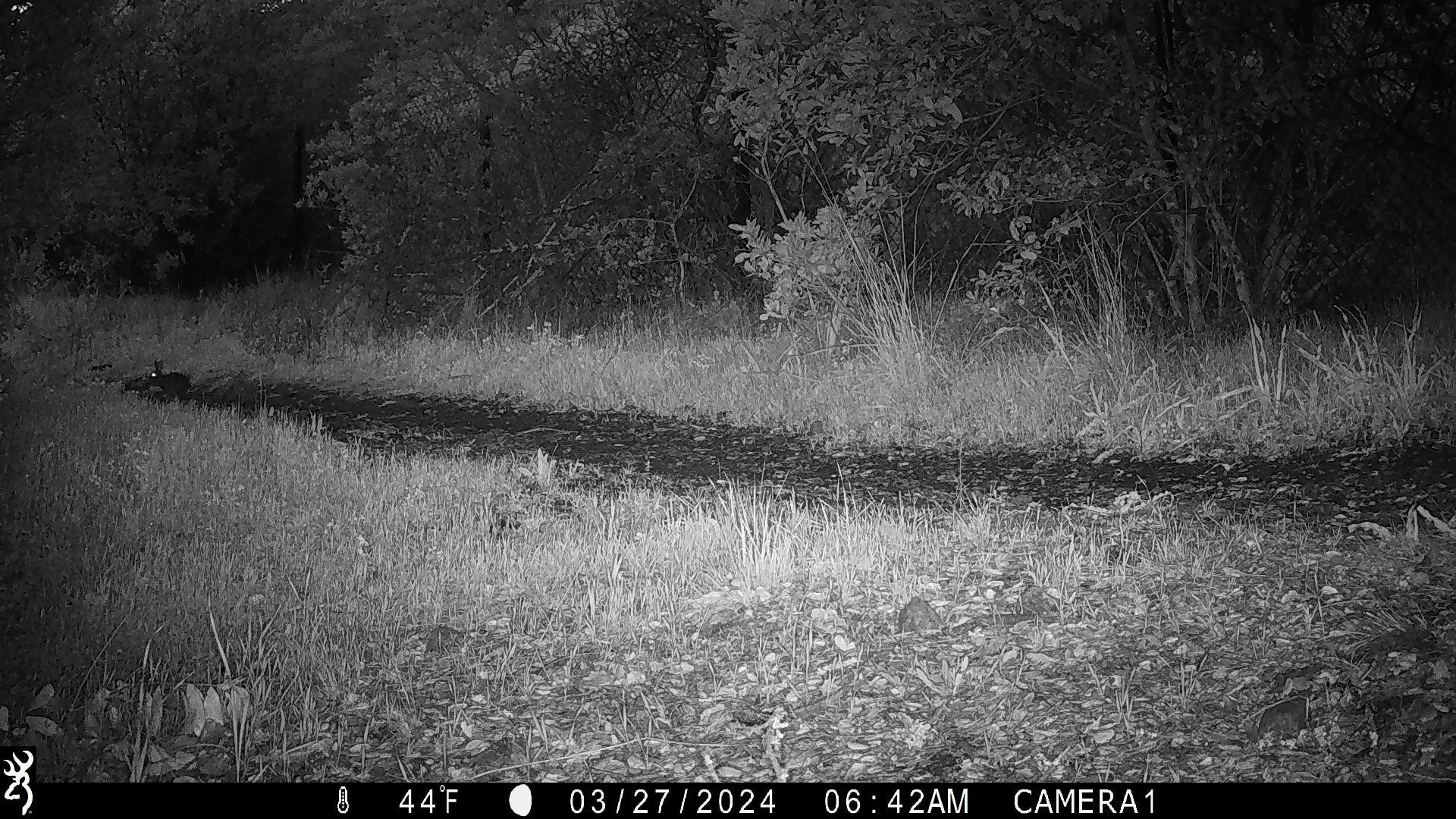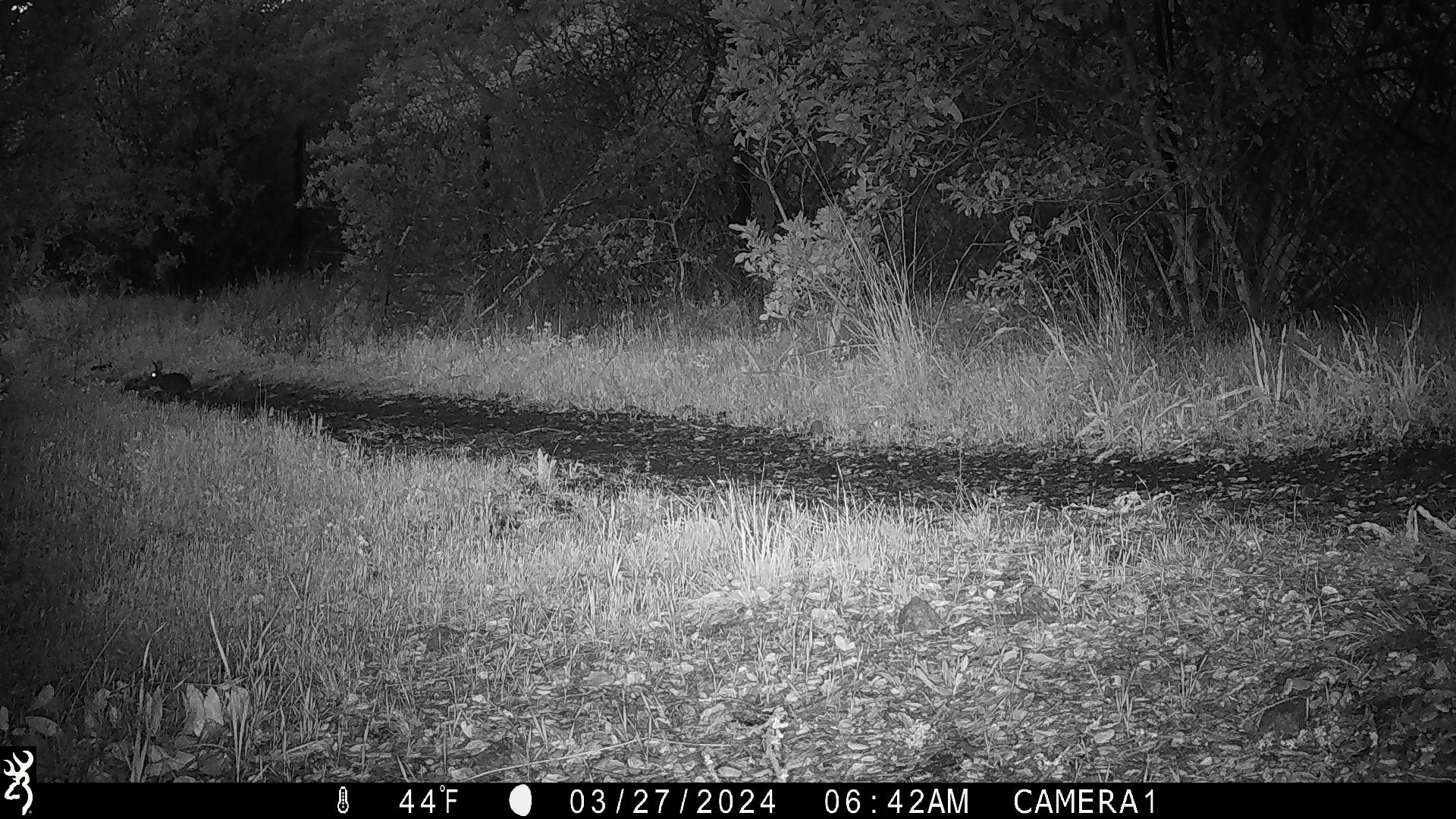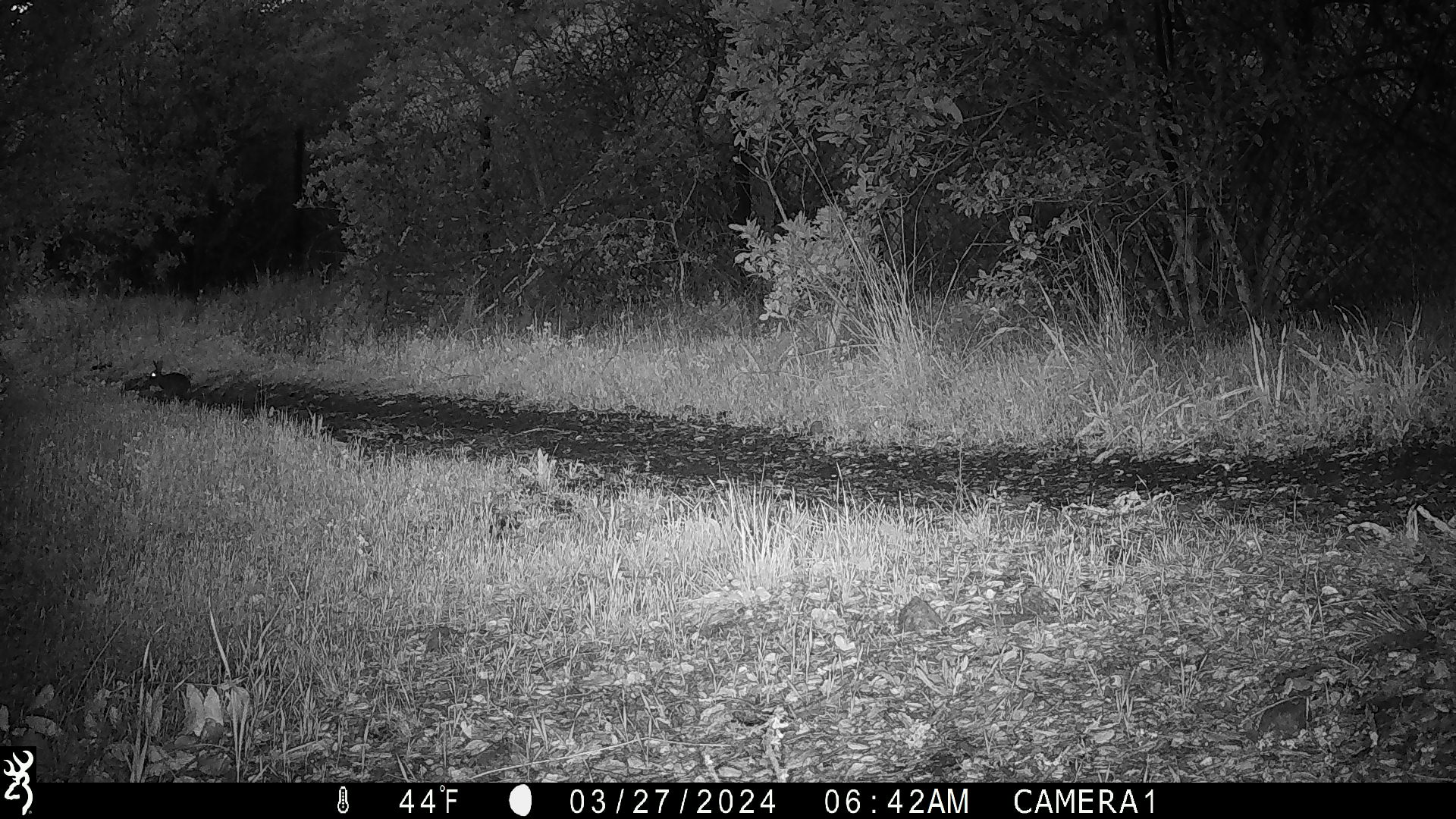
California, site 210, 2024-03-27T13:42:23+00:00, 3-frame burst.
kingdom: Animalia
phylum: Chordata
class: Mammalia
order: Lagomorpha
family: Leporidae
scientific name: Leporidae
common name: rabbit